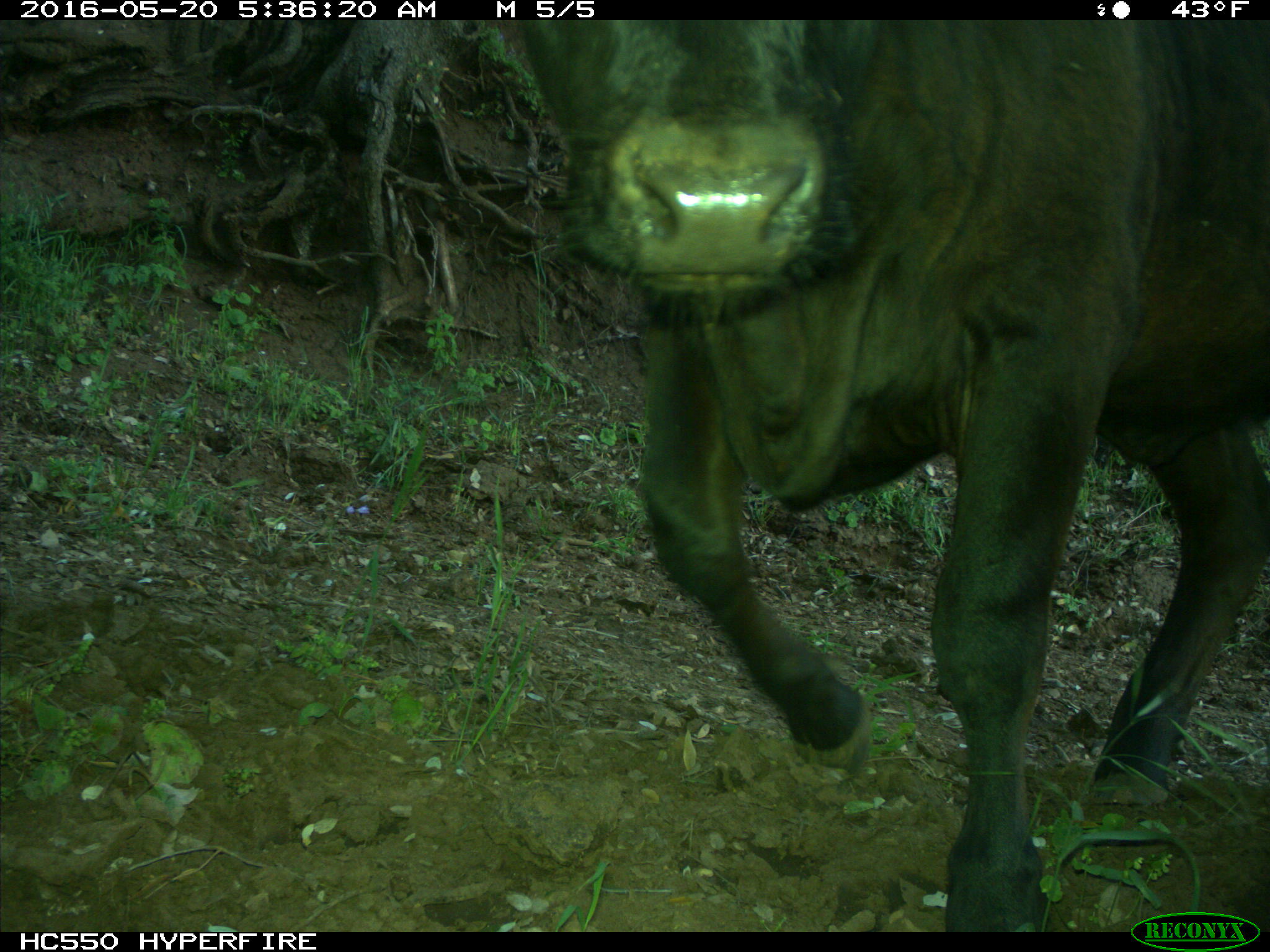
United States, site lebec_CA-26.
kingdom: Animalia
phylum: Chordata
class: Mammalia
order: Artiodactyla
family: Bovidae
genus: Bos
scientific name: Bos taurus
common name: domestic cow